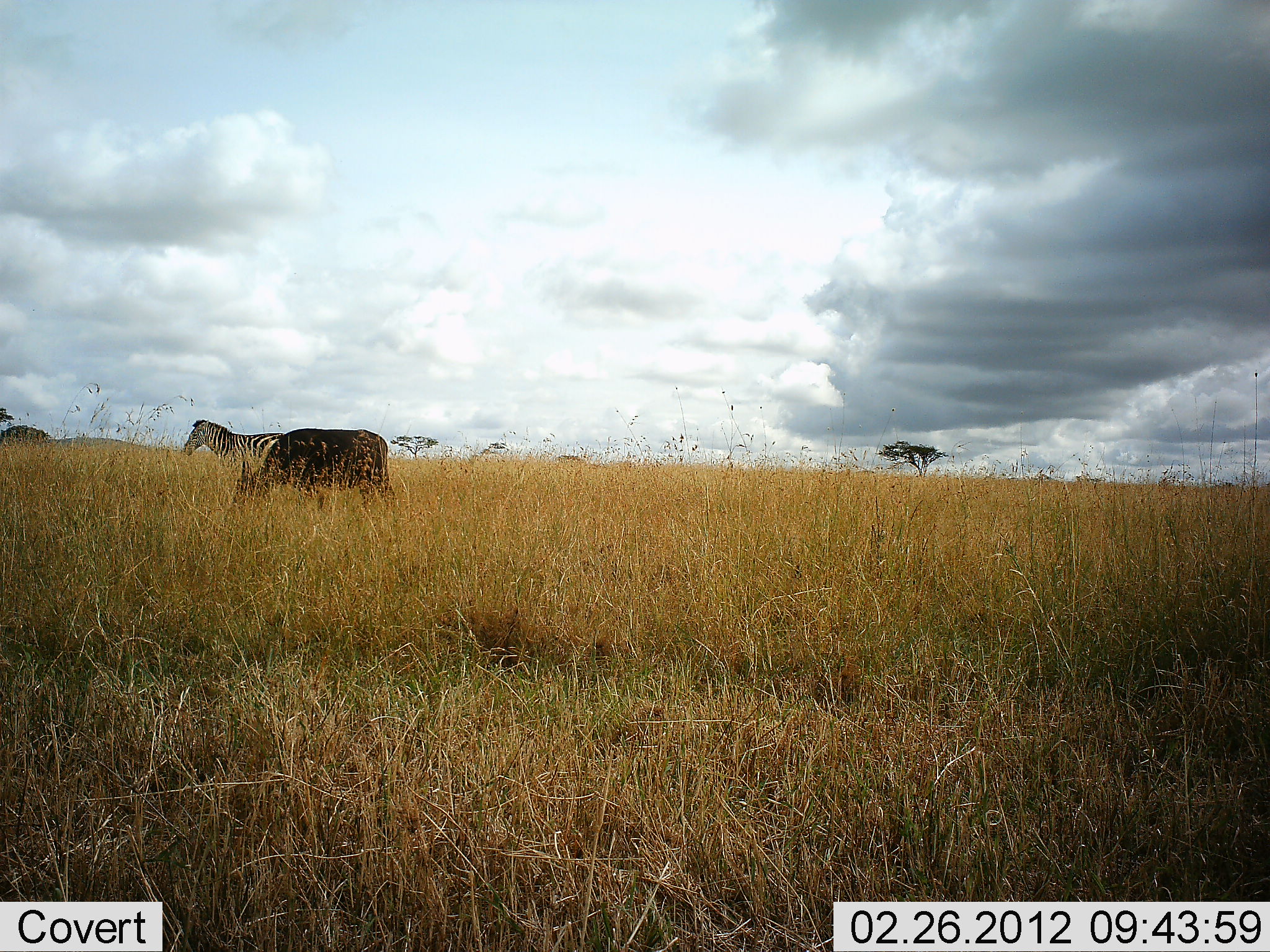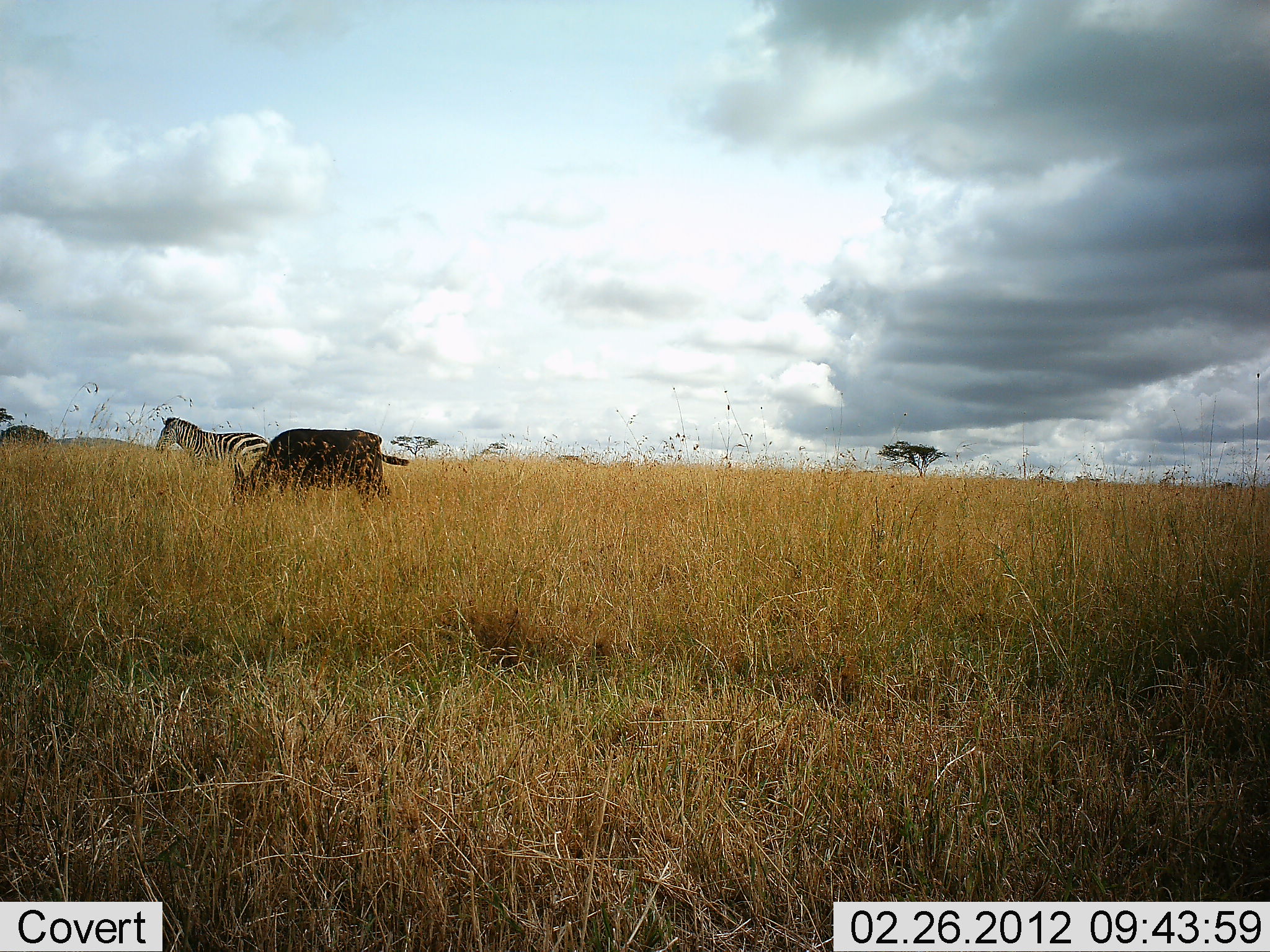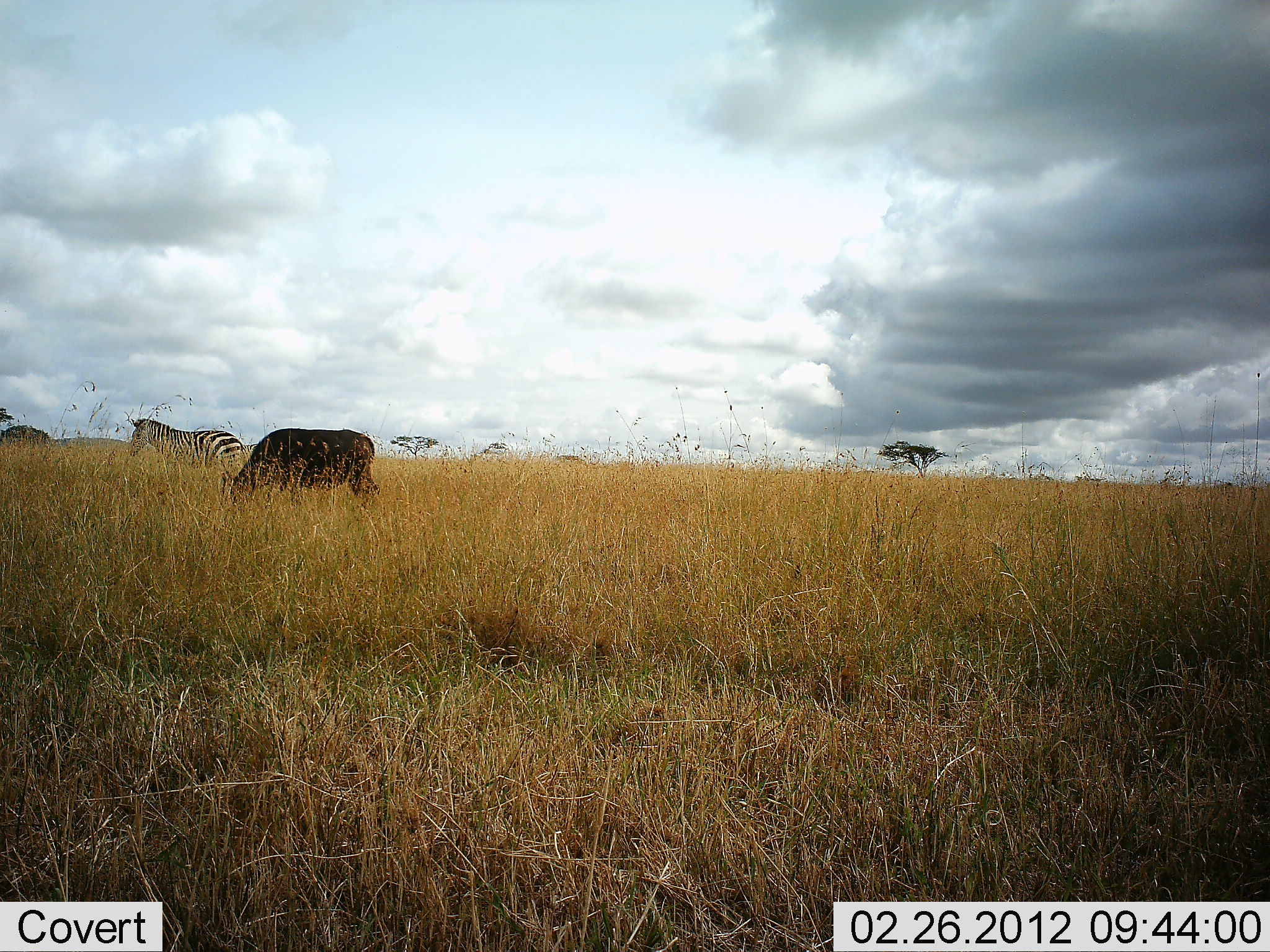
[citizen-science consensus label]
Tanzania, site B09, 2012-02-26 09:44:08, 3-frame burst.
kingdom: Animalia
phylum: Chordata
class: Mammalia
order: Artiodactyla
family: Bovidae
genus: Connochaetes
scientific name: Connochaetes taurinus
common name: blue wildebeest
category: wildebeest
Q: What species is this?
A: Wildebeest (blue wildebeest) (Connochaetes taurinus).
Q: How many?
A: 1.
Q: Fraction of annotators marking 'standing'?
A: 33%.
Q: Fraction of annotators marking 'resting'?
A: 0%.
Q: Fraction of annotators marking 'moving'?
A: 0%.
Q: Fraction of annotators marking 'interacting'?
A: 0%.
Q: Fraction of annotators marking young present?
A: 7%.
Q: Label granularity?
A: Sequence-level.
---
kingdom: Animalia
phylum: Chordata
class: Mammalia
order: Perissodactyla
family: Equidae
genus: Equus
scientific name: Equus quagga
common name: plains zebra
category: zebra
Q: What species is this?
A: Zebra (plains zebra) (Equus quagga).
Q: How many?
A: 1.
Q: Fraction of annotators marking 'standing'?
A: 25%.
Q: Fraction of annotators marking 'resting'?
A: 0%.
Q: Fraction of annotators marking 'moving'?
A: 69%.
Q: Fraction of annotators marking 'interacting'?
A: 3%.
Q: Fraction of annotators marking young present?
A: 0%.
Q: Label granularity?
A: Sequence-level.